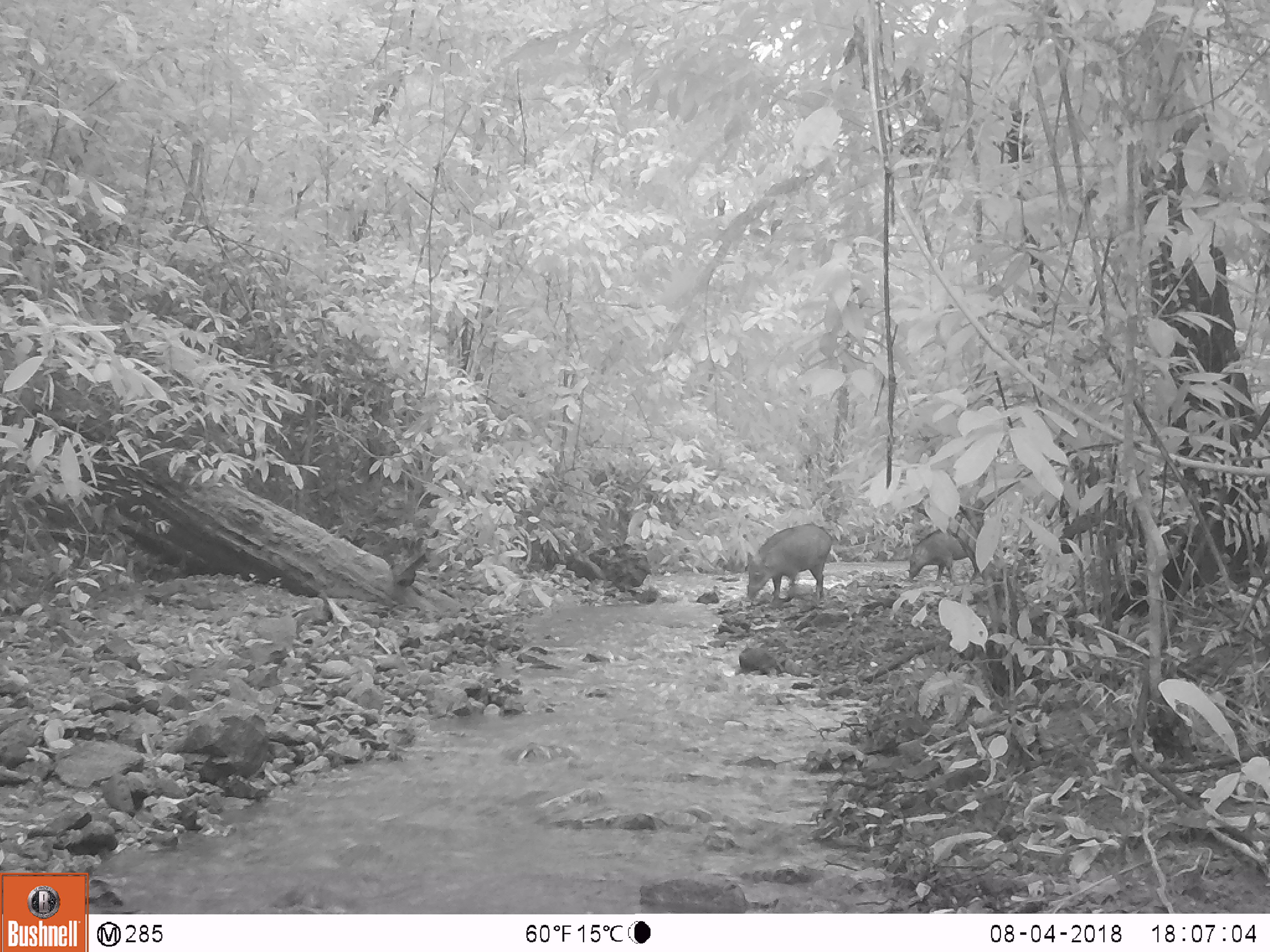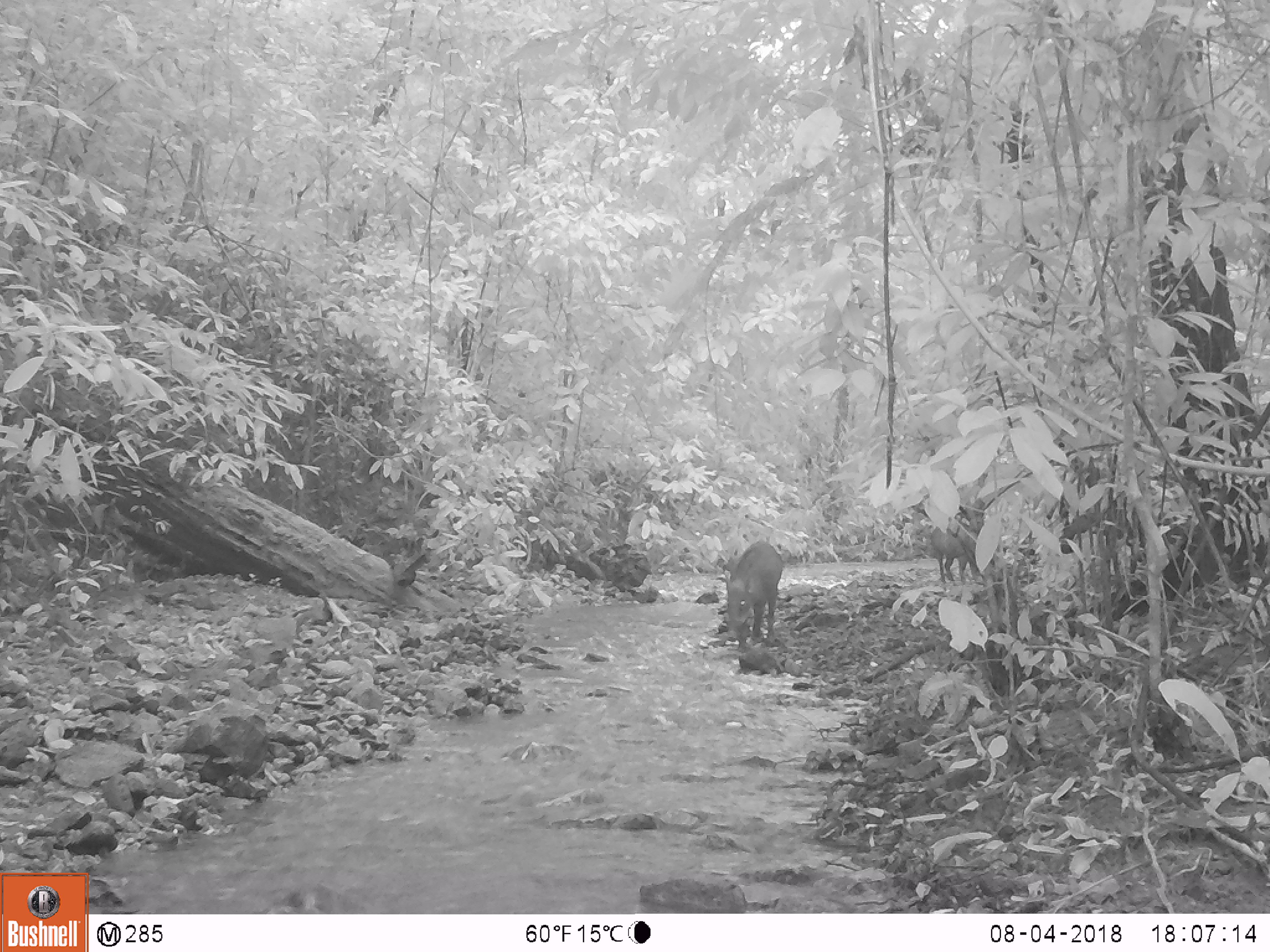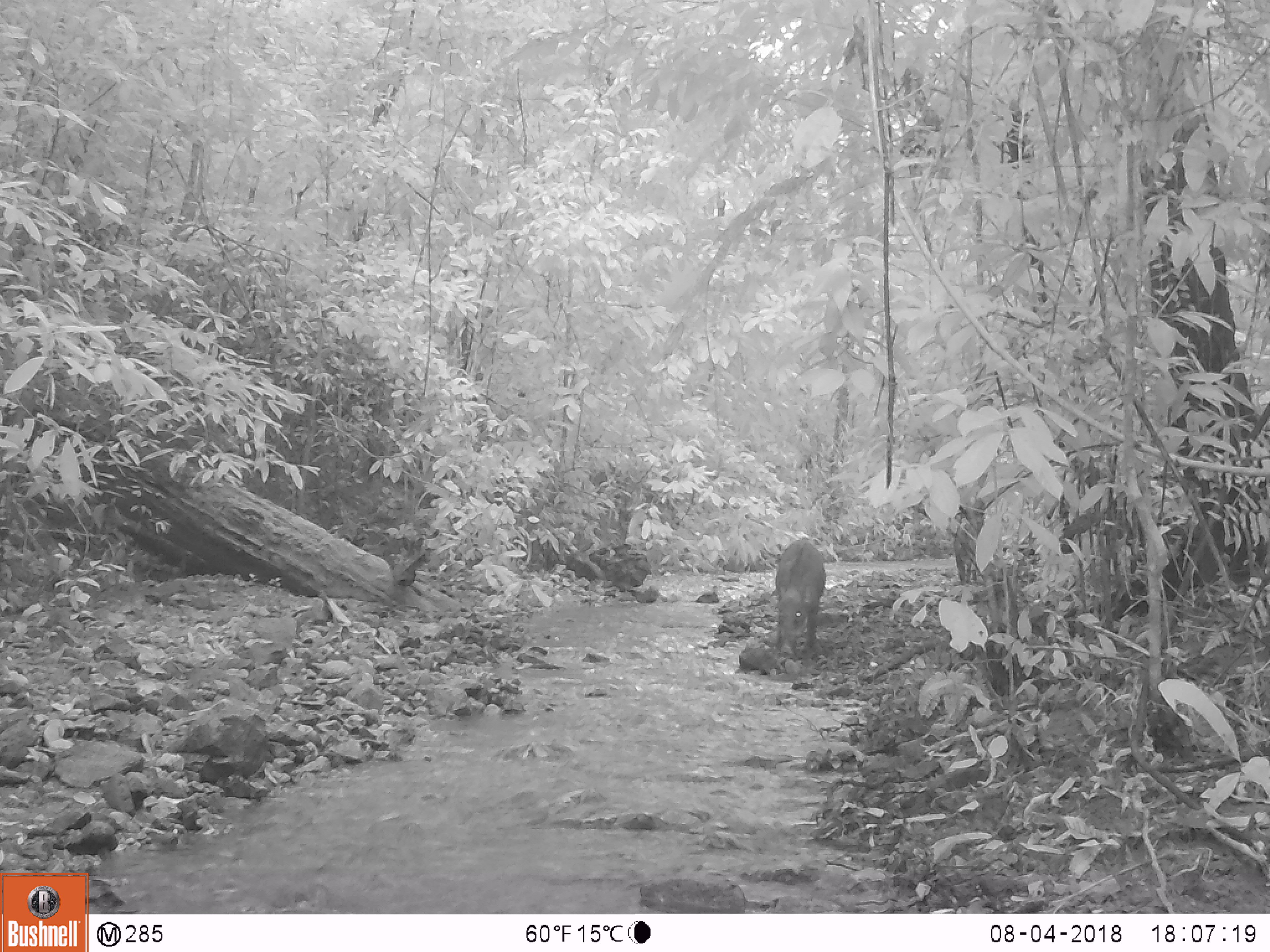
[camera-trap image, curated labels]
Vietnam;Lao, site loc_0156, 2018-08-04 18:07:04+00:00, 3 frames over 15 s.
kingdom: Animalia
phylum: Chordata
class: Mammalia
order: Artiodactyla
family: Suidae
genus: Sus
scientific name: Sus scrofa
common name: eurasian wild pig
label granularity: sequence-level